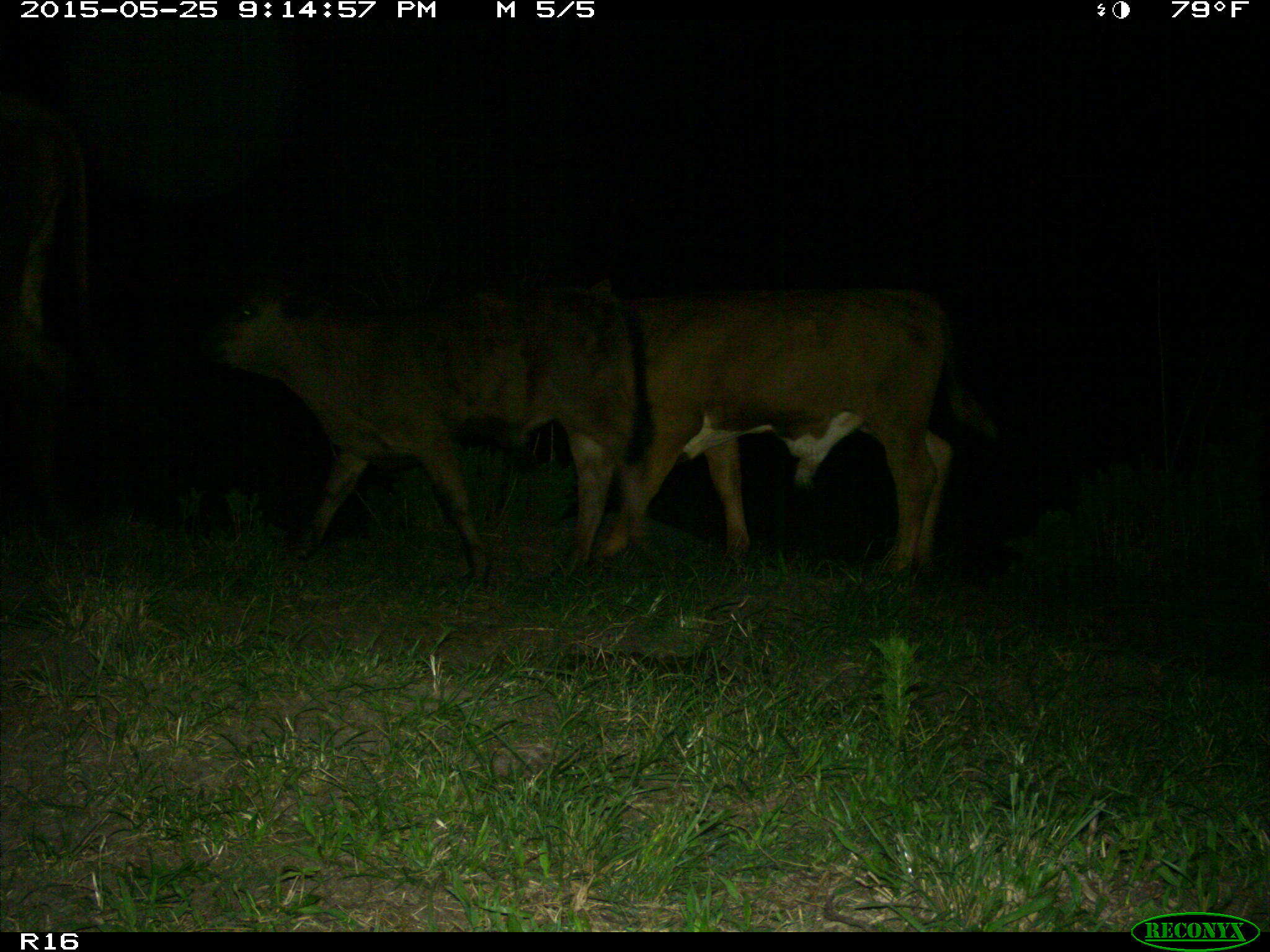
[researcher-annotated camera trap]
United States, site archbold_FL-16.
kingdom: Animalia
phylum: Chordata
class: Mammalia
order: Artiodactyla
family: Bovidae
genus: Bos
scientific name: Bos taurus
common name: domestic cow